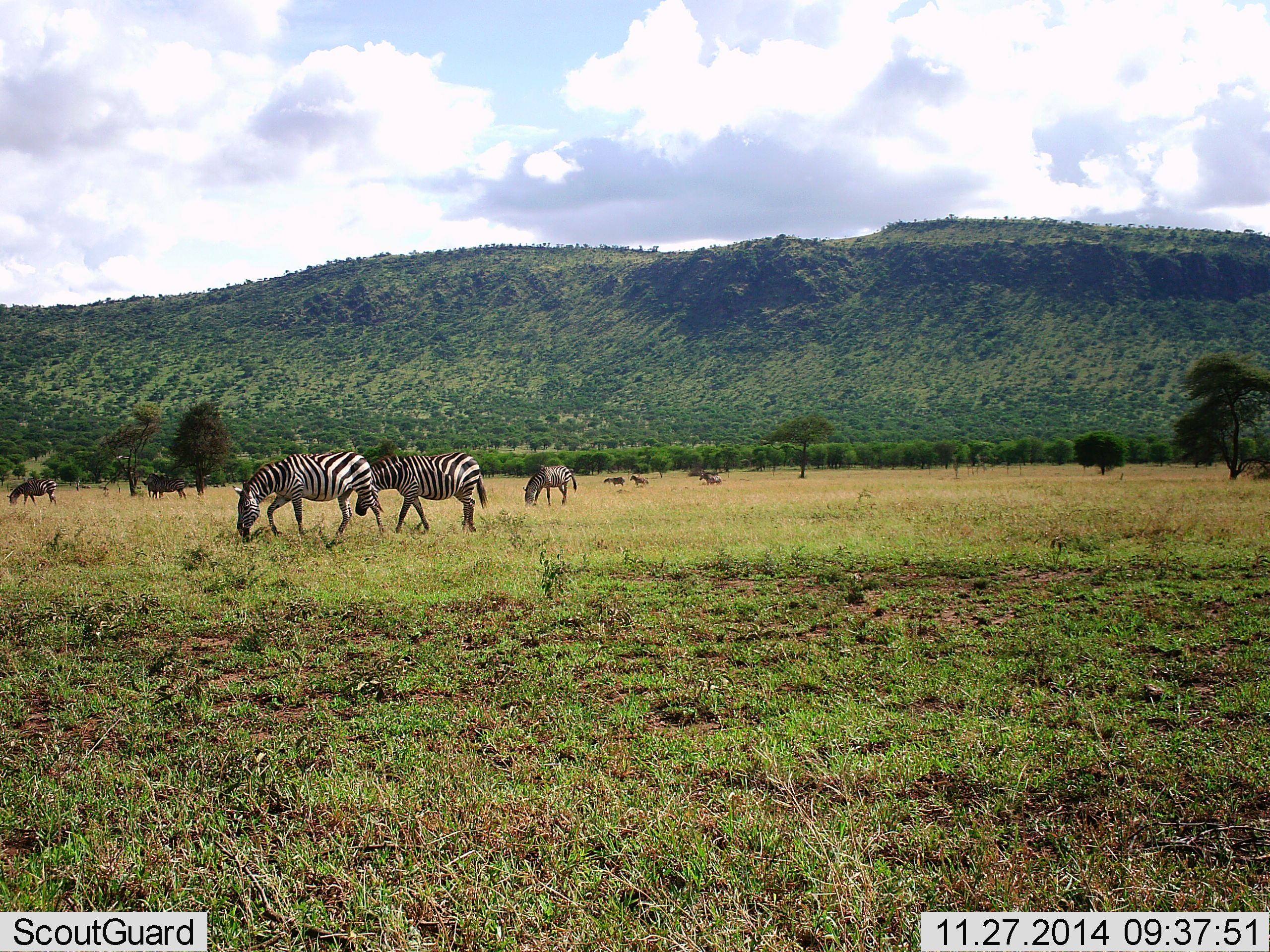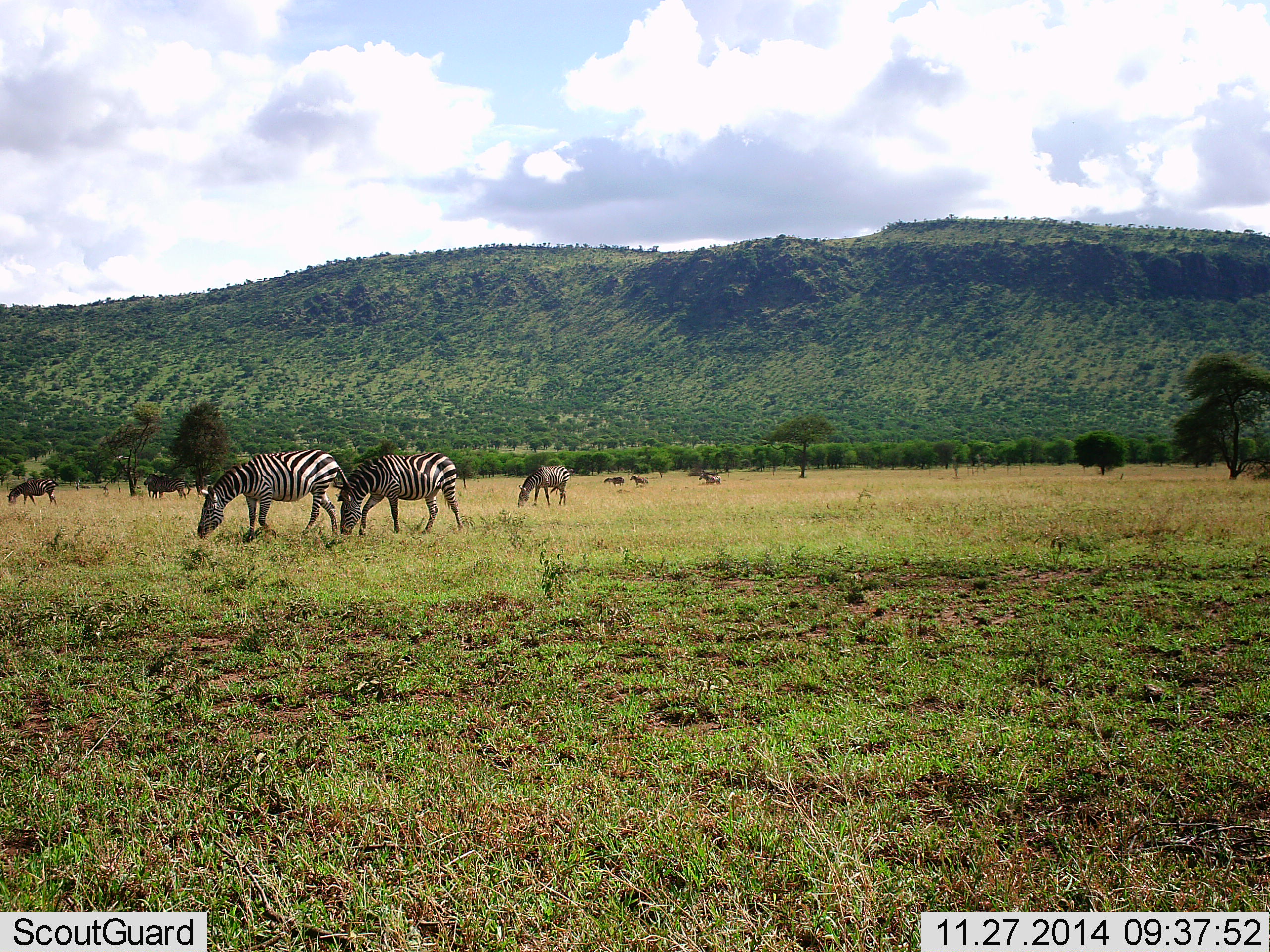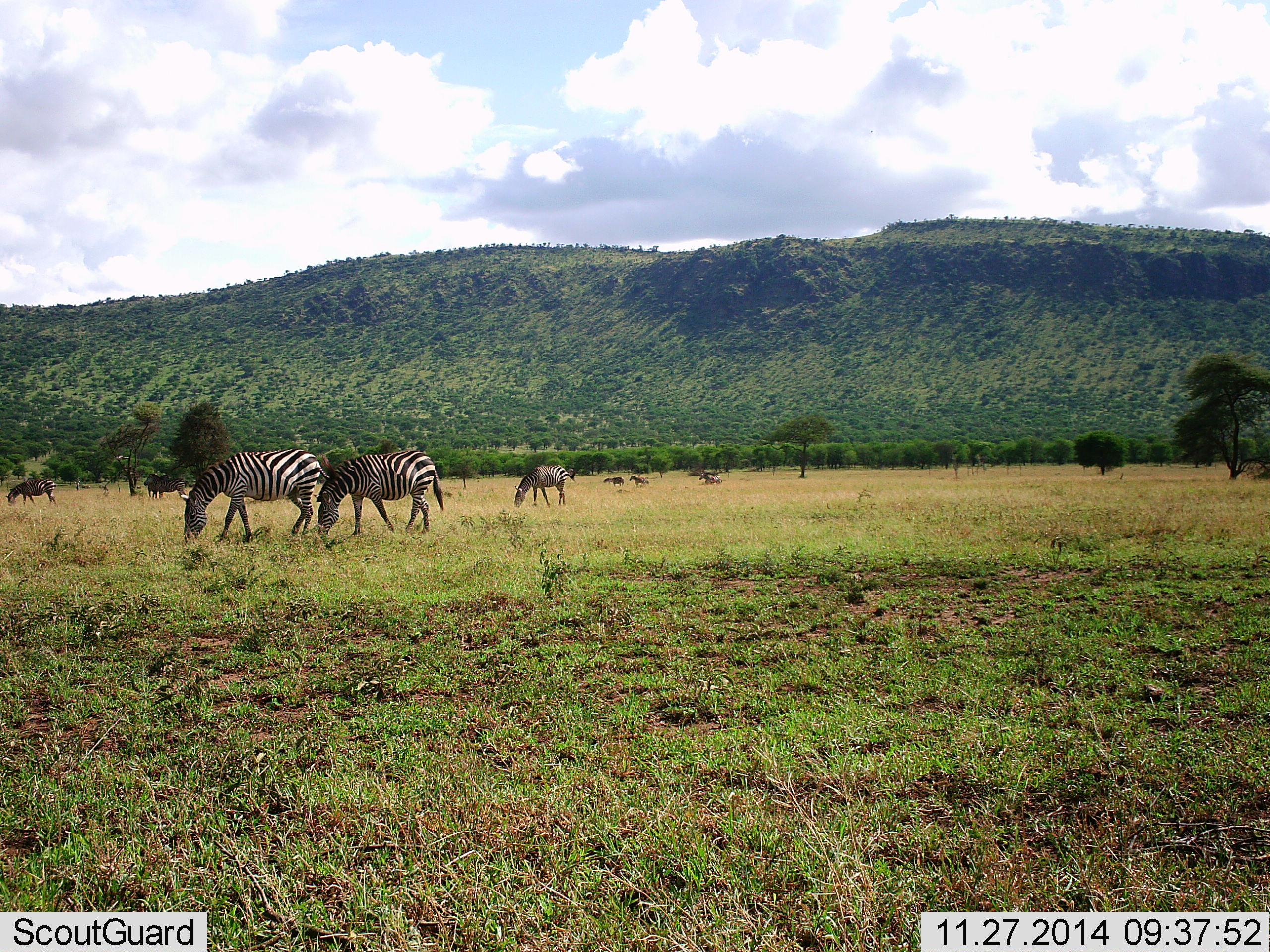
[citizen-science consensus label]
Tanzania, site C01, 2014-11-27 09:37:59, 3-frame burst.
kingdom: Animalia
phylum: Chordata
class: Mammalia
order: Perissodactyla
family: Equidae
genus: Equus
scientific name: Equus quagga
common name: plains zebra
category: zebra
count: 4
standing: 29%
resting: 18%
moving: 24%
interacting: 0%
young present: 0%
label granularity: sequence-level